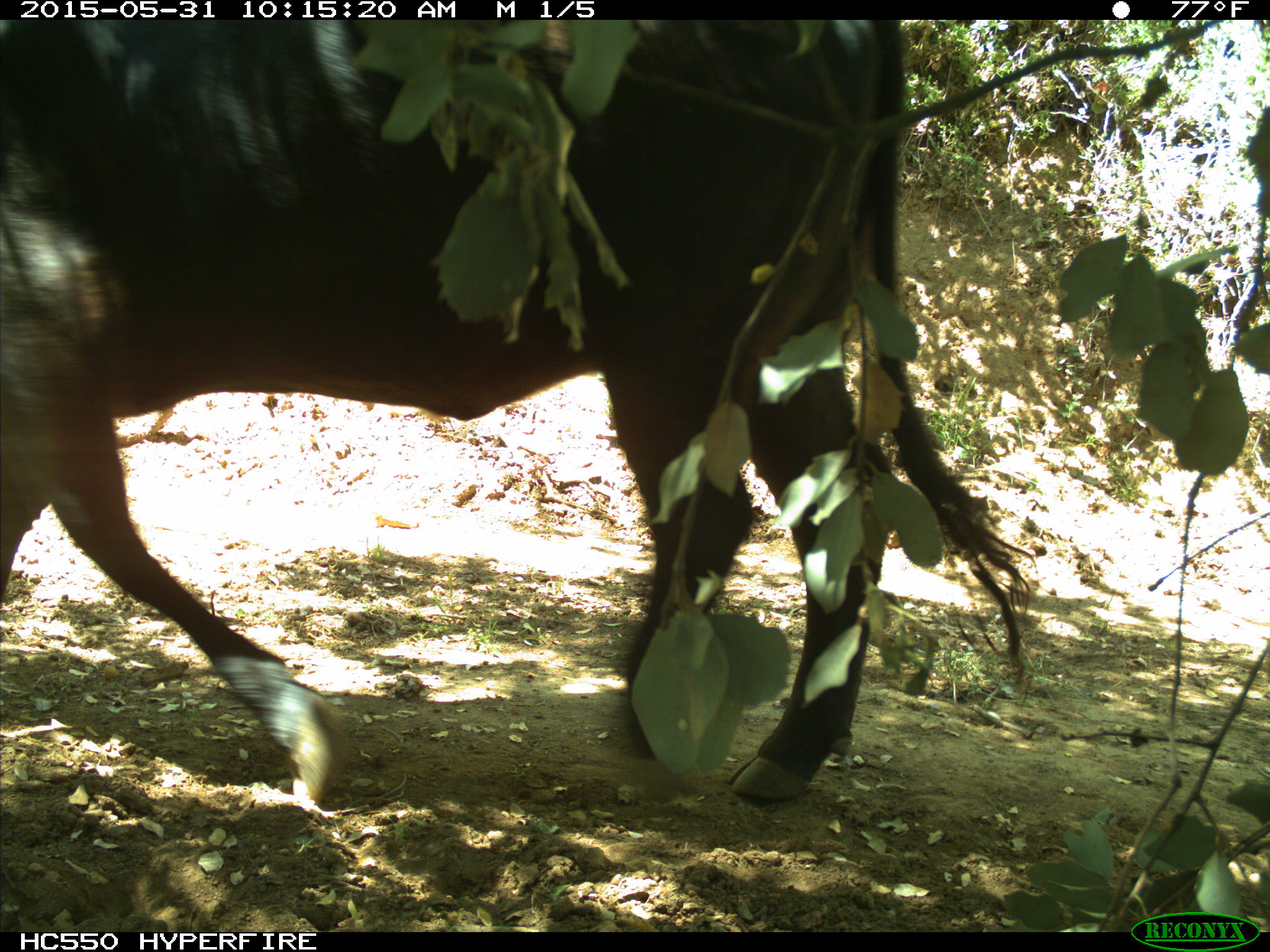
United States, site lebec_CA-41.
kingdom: Animalia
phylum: Chordata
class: Mammalia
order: Artiodactyla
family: Bovidae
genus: Bos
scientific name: Bos taurus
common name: domestic cow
Bos taurus (domestic cow).